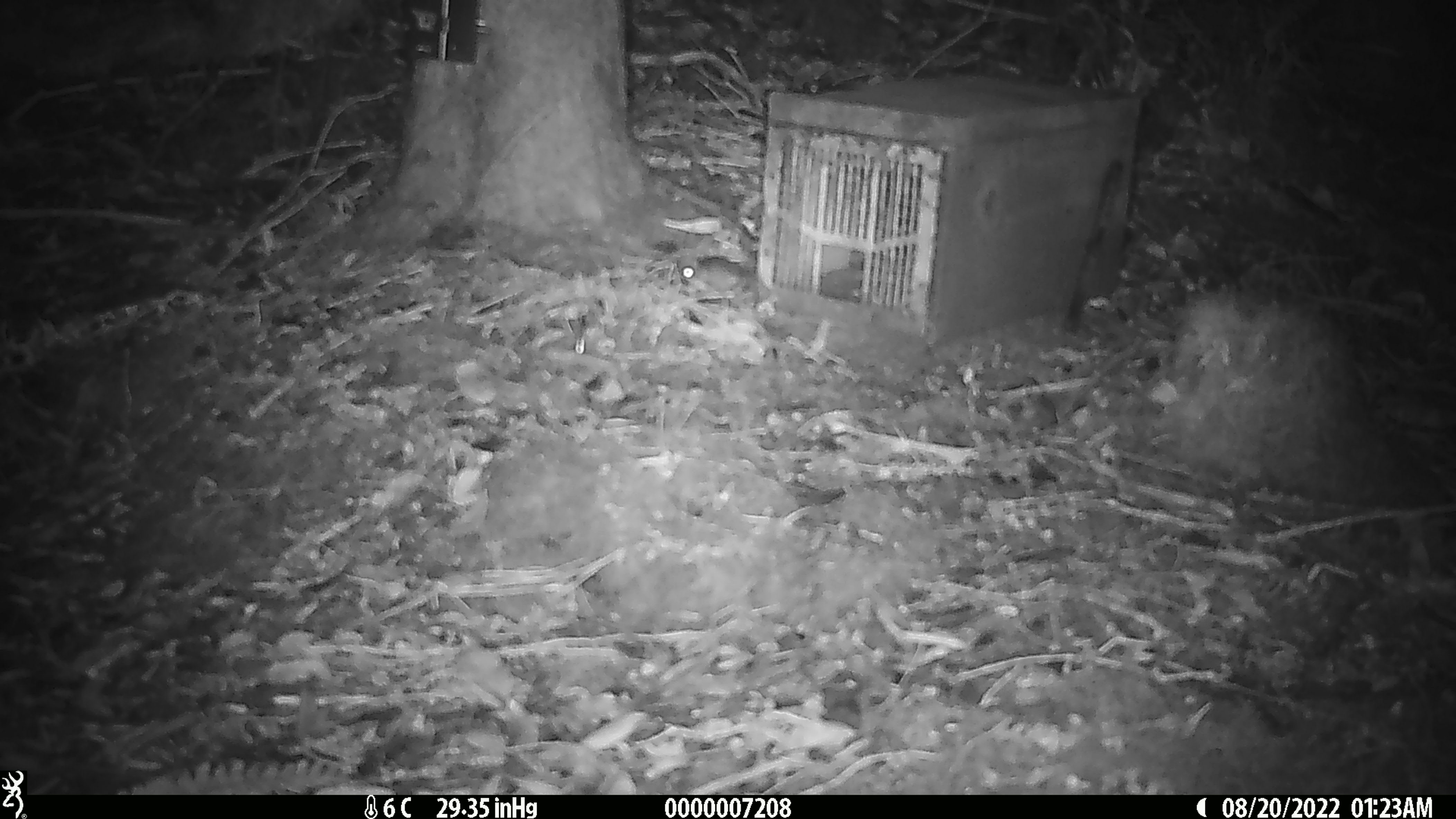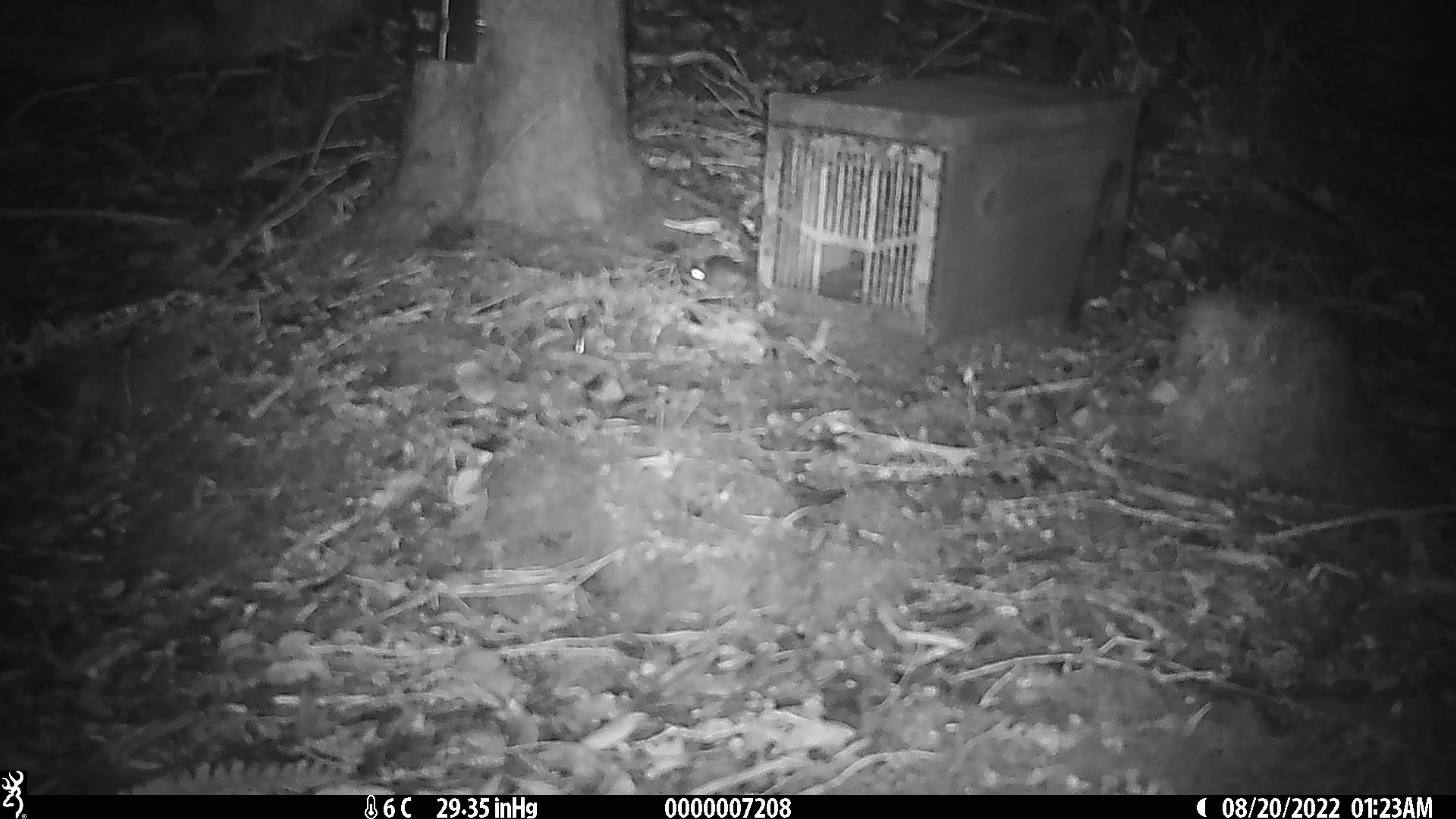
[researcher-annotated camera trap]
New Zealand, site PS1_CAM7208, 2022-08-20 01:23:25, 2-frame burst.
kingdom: Animalia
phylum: Chordata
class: Mammalia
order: Rodentia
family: Muridae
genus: Mus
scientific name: Mus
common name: mouse